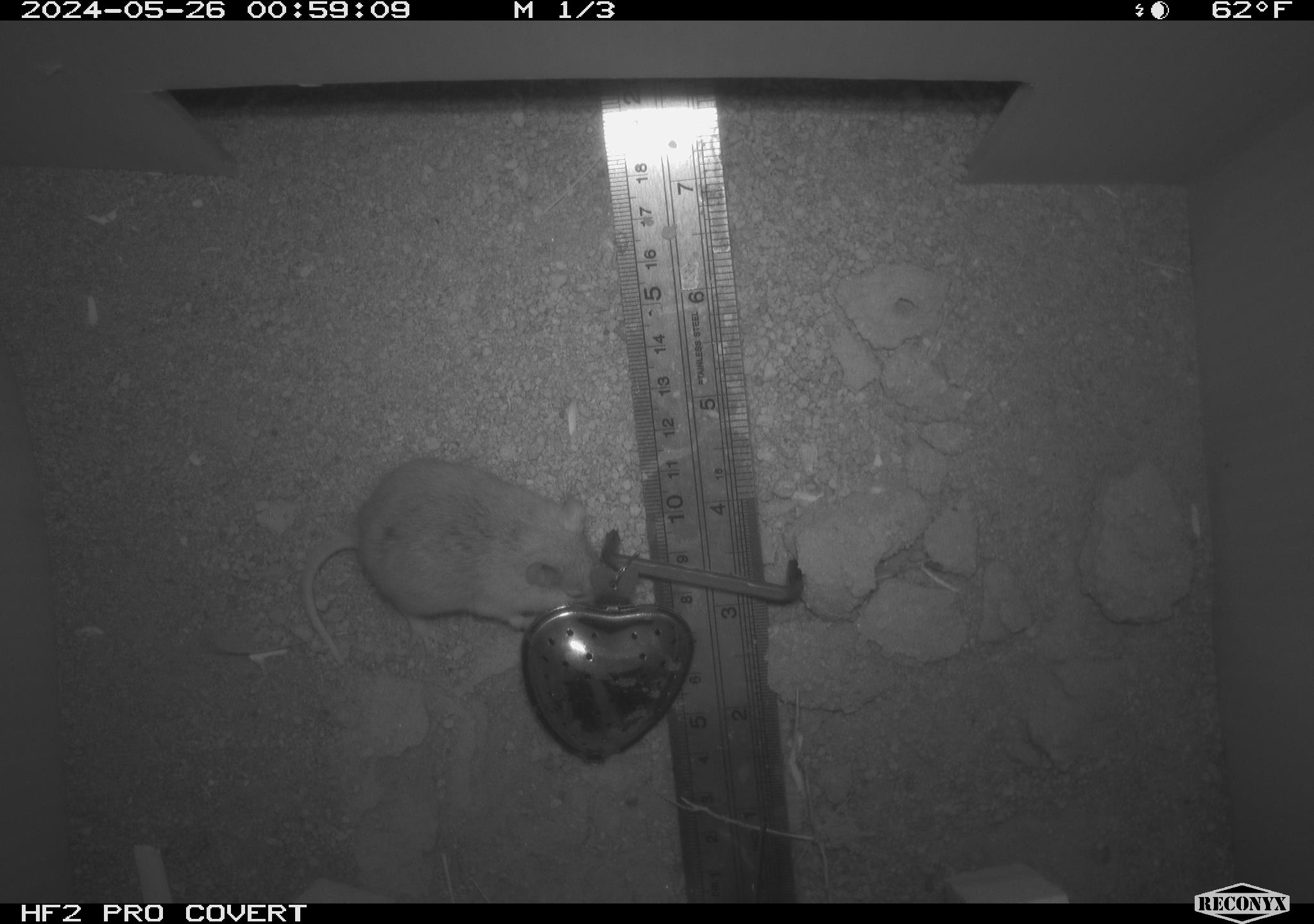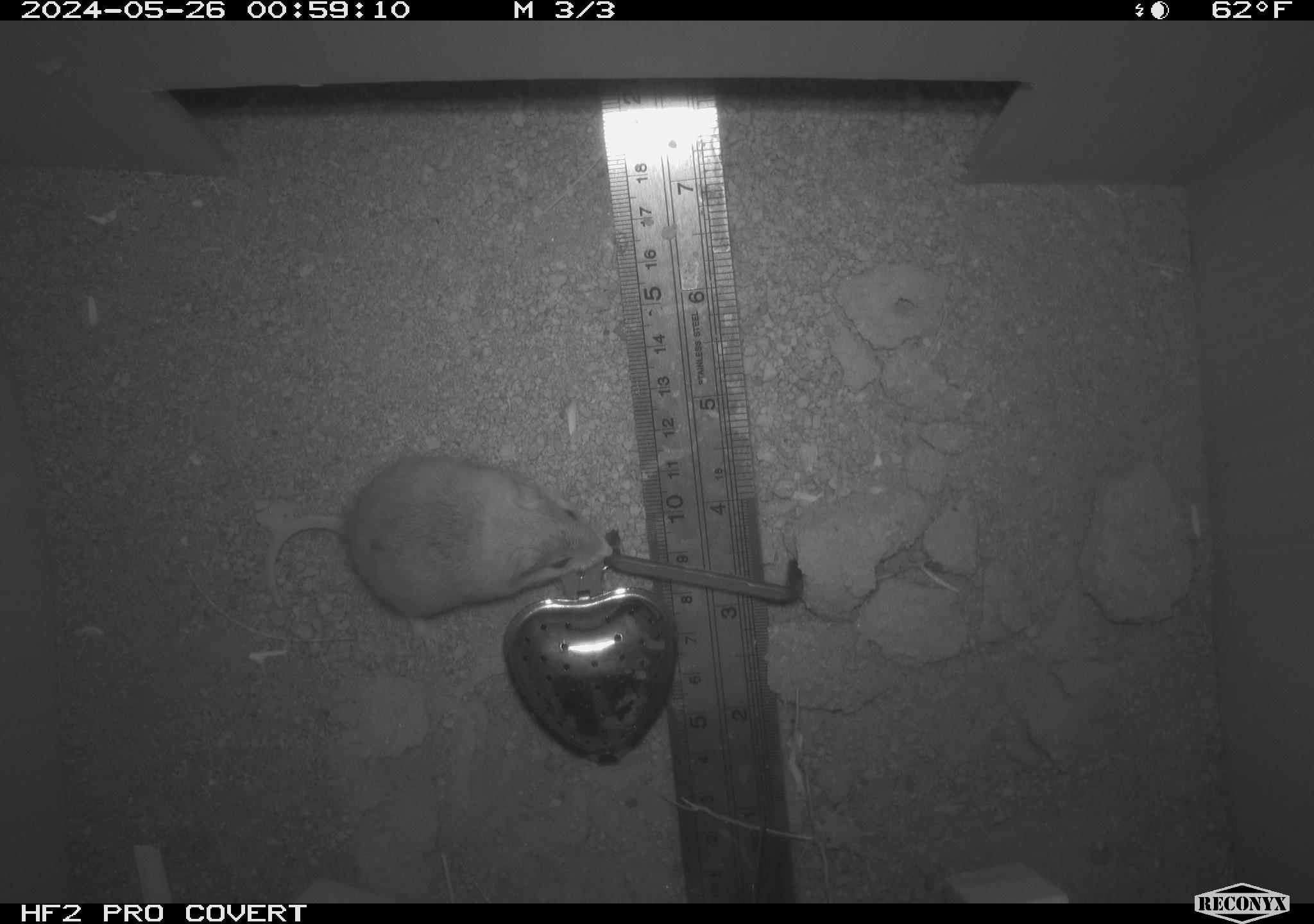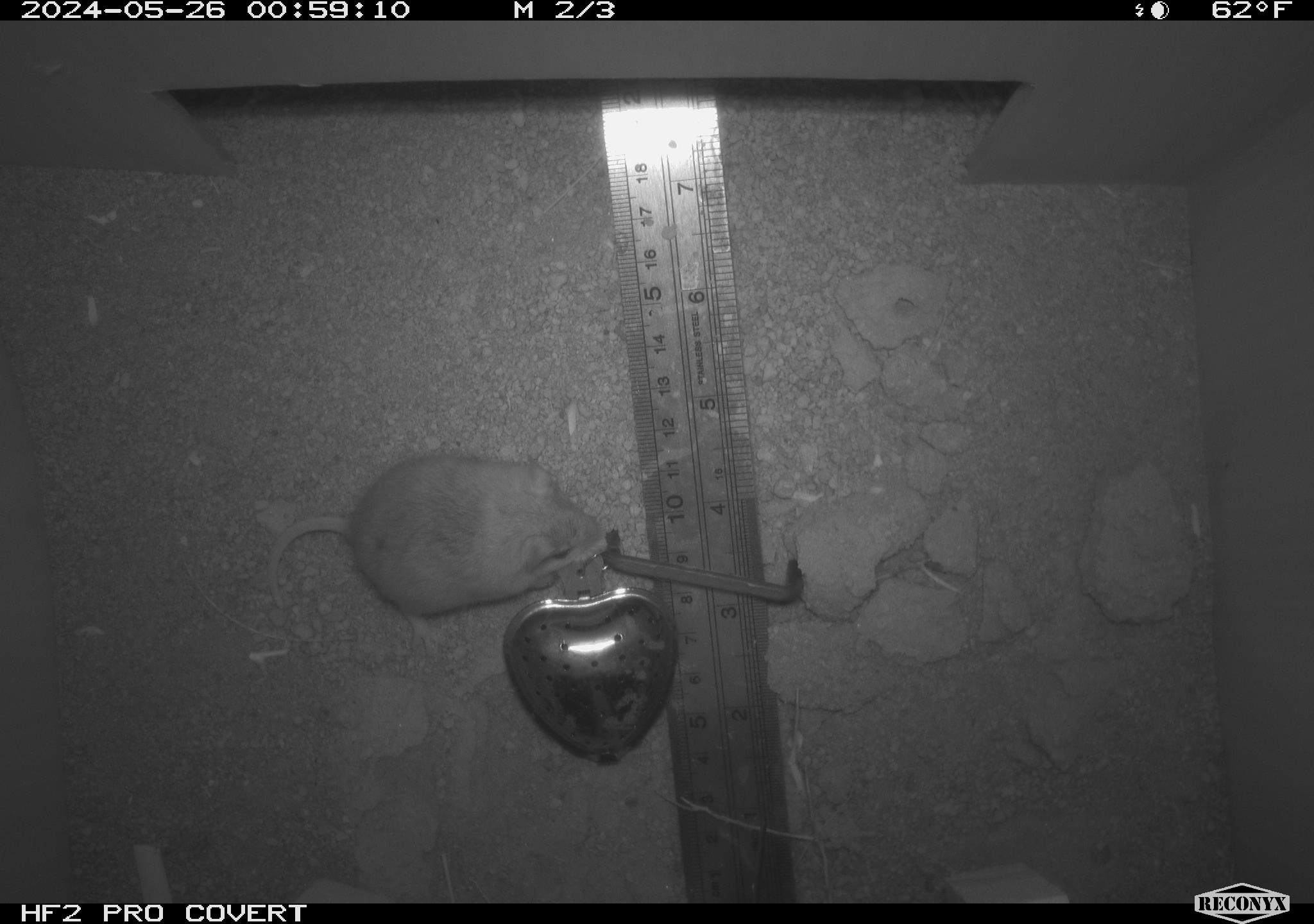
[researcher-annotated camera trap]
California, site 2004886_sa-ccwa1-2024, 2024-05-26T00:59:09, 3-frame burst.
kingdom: Animalia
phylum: Chordata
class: Mammalia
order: Rodentia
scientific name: Rodentia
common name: mouse species